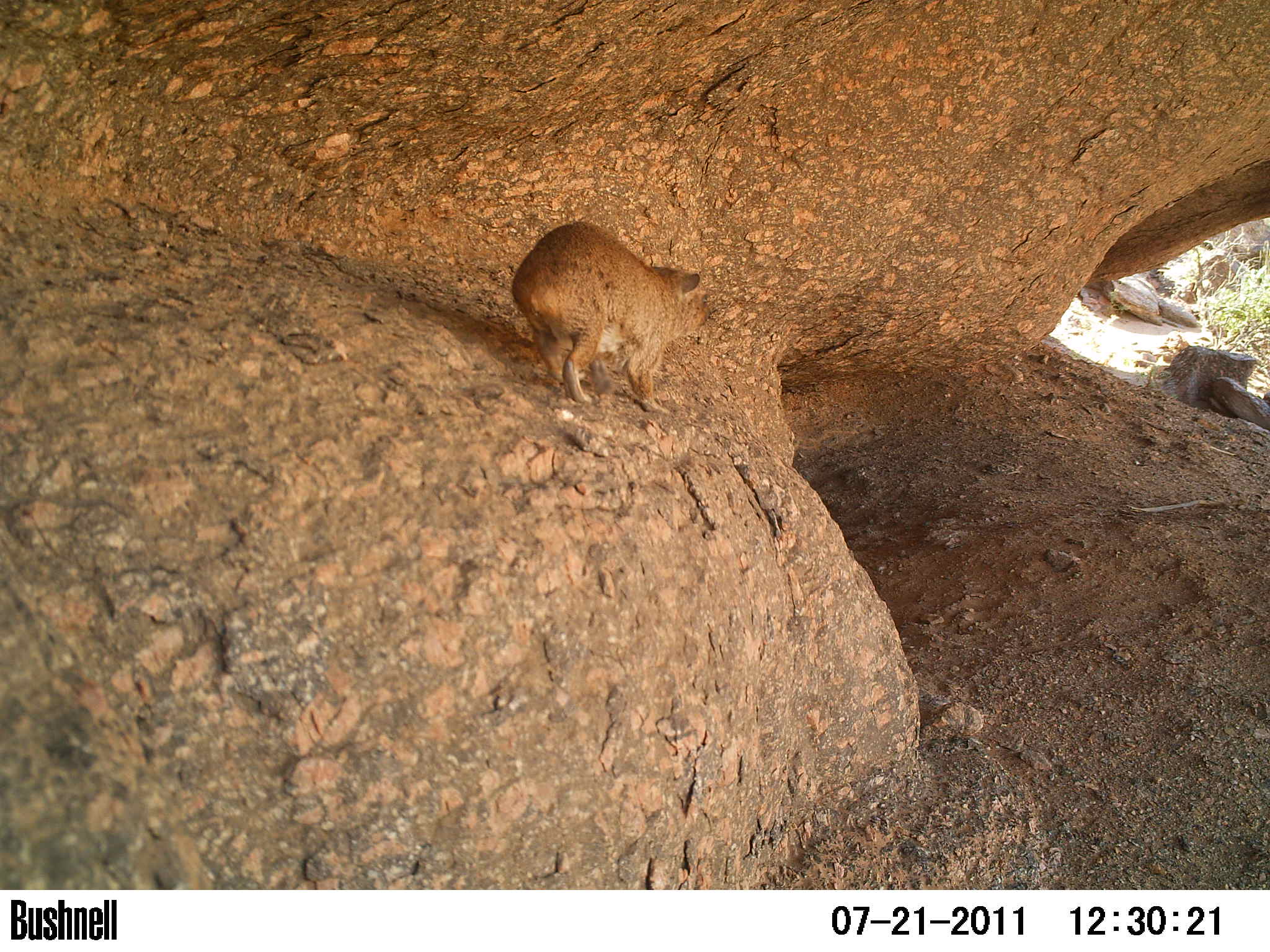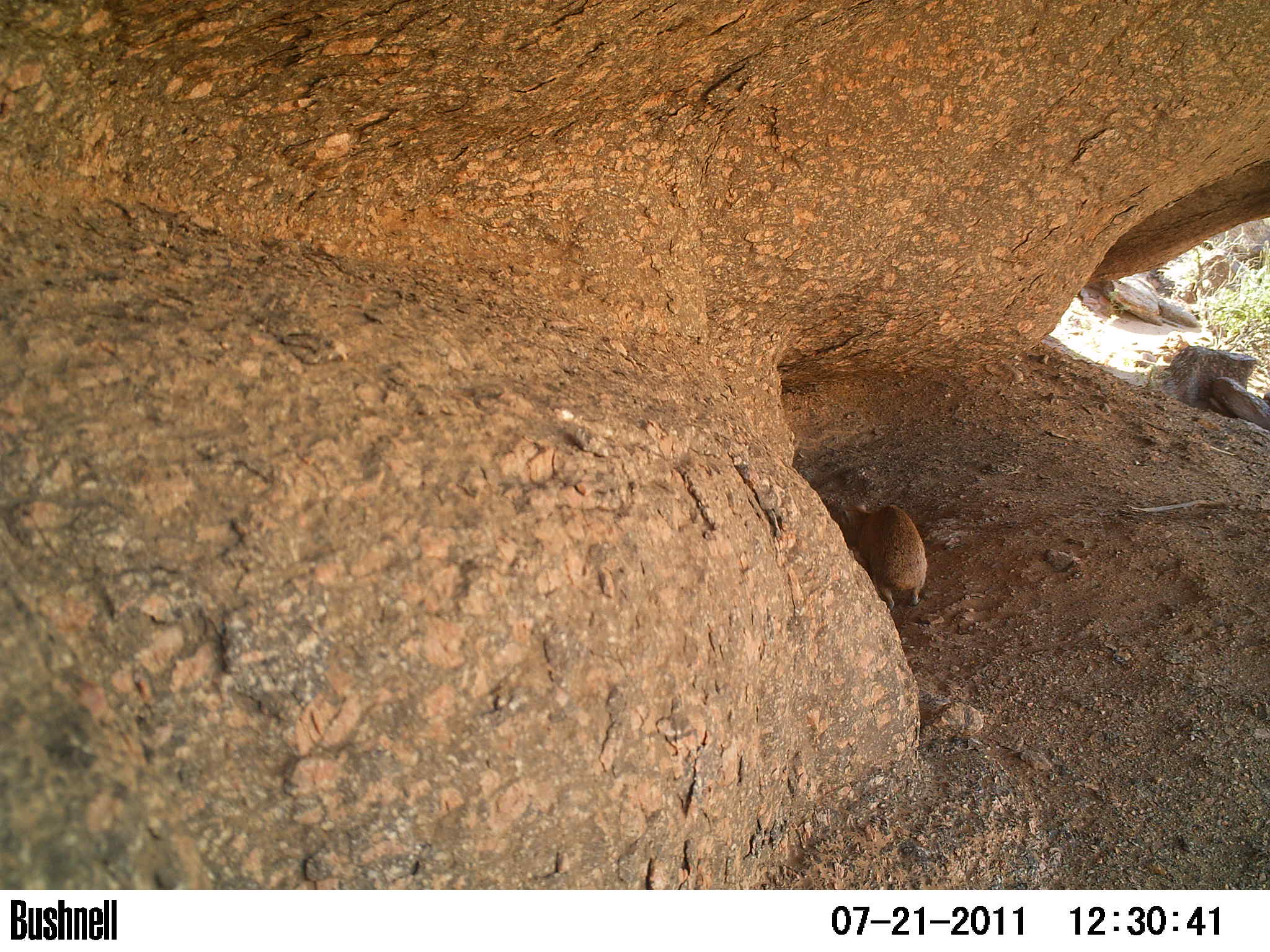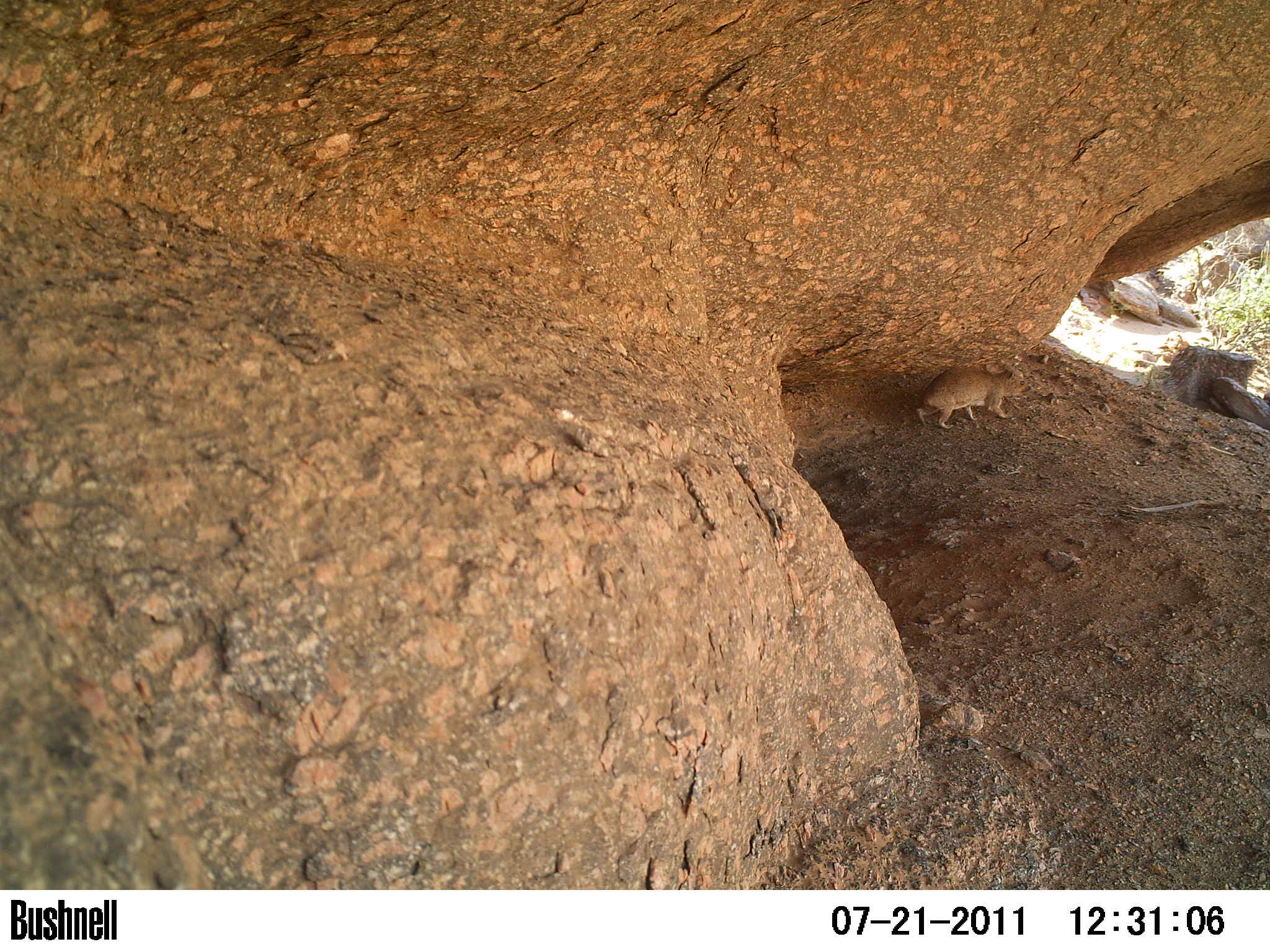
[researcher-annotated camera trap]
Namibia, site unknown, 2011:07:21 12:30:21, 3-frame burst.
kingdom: Animalia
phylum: Chordata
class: Mammalia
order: Hyracoidea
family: Procaviidae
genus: Procavia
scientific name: Procavia capensis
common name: rock hyrax